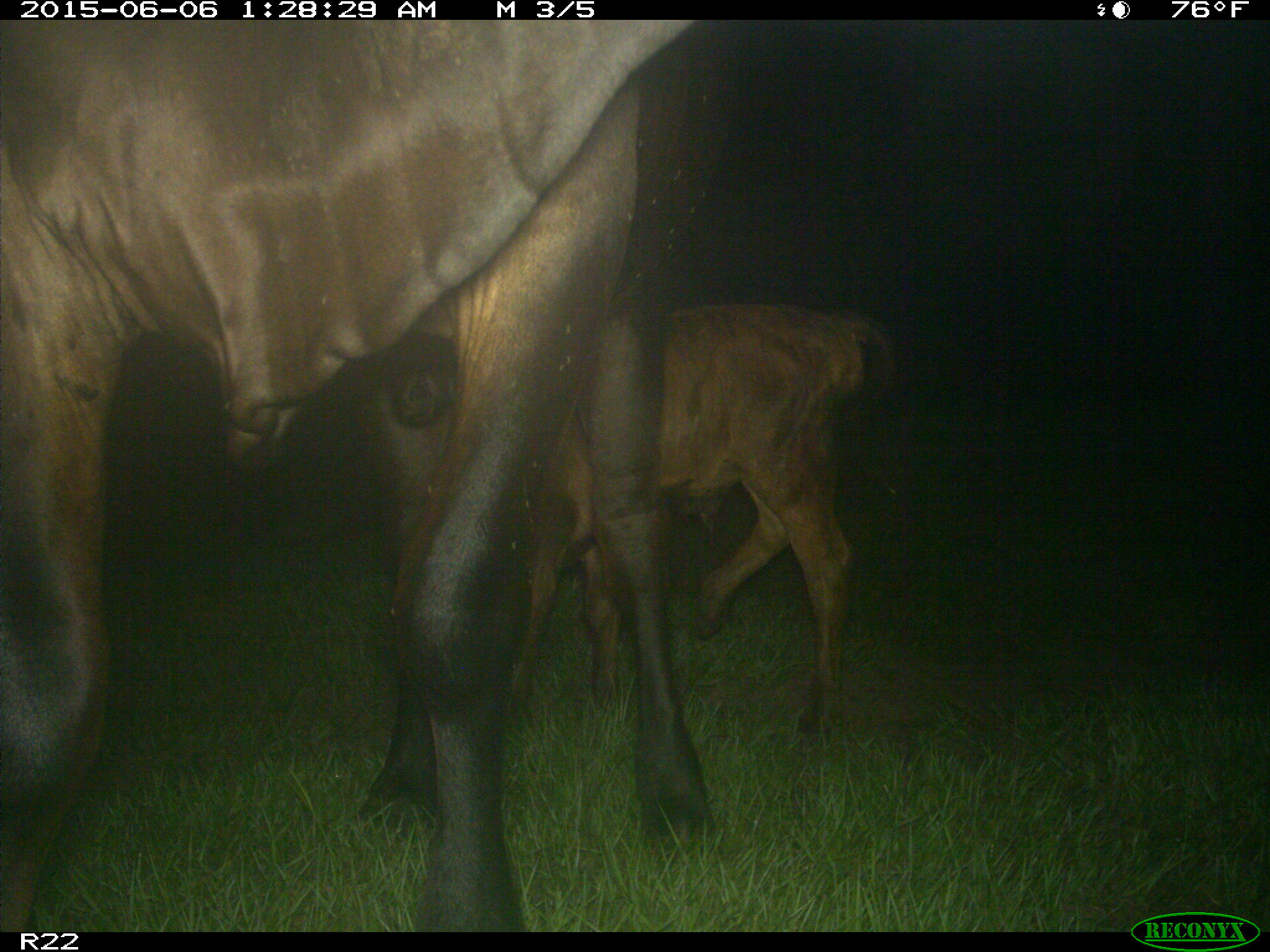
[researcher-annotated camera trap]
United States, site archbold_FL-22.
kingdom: Animalia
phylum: Chordata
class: Mammalia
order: Artiodactyla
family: Bovidae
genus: Bos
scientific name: Bos taurus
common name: domestic cow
Bos taurus (domestic cow).